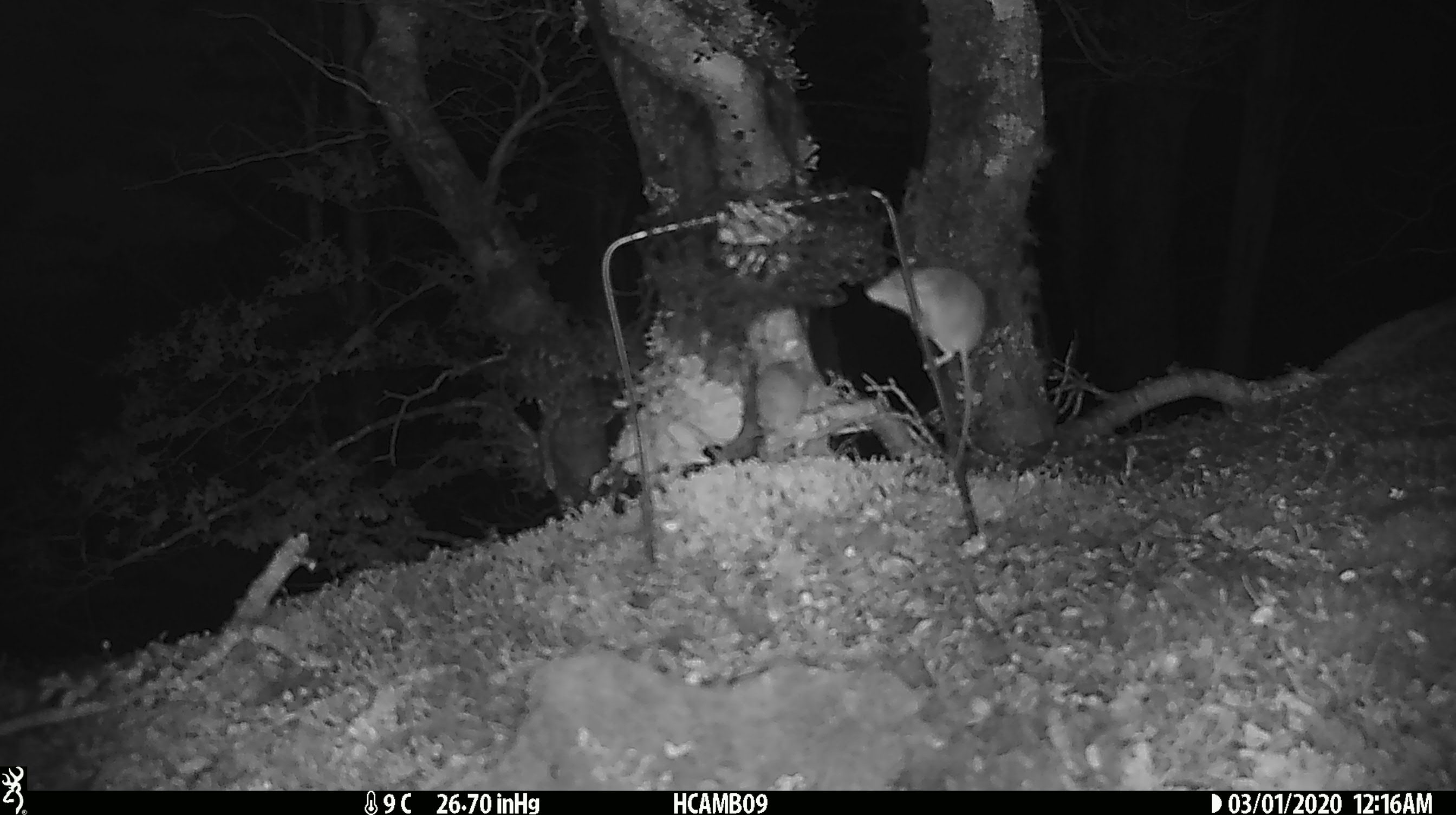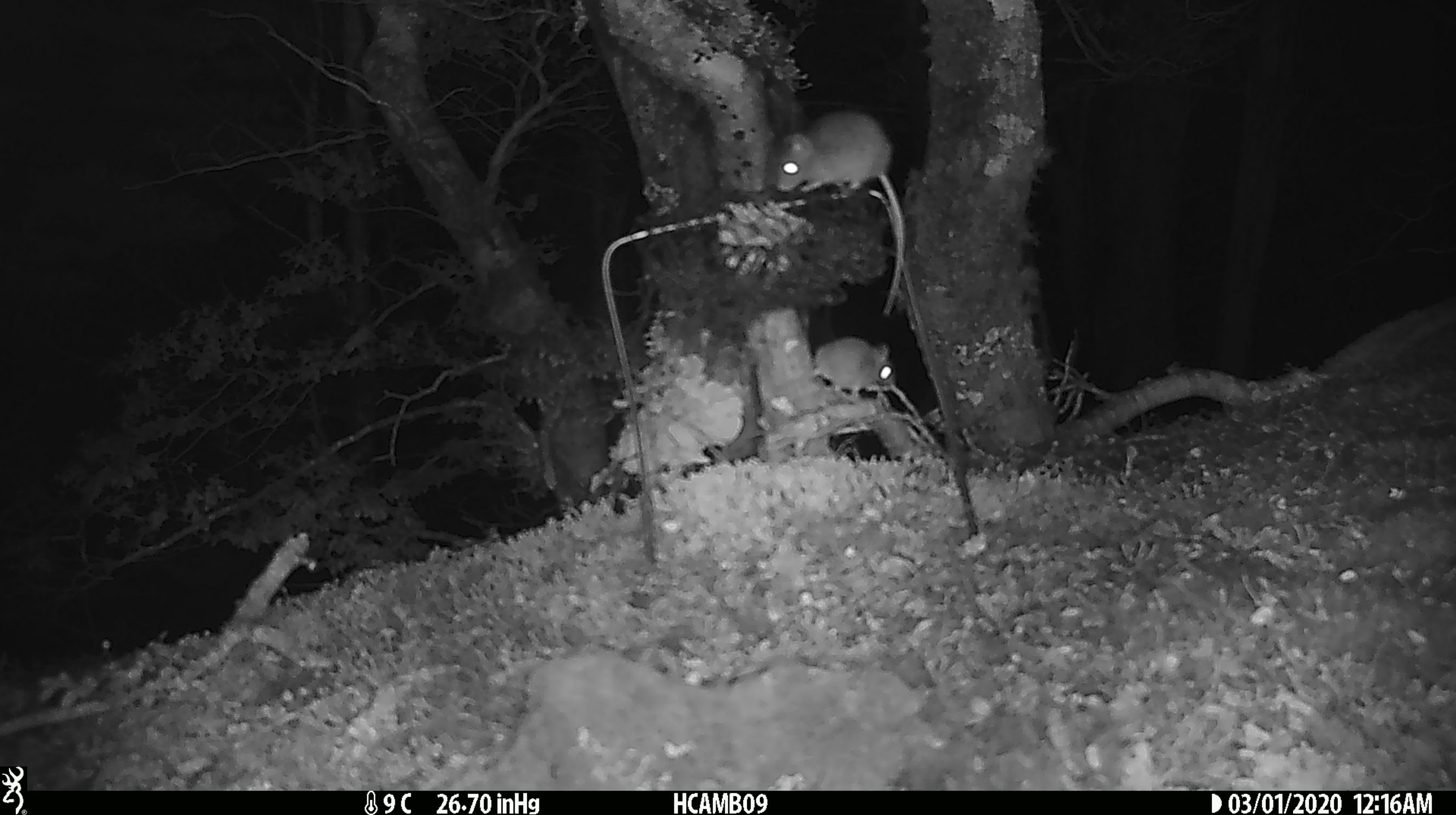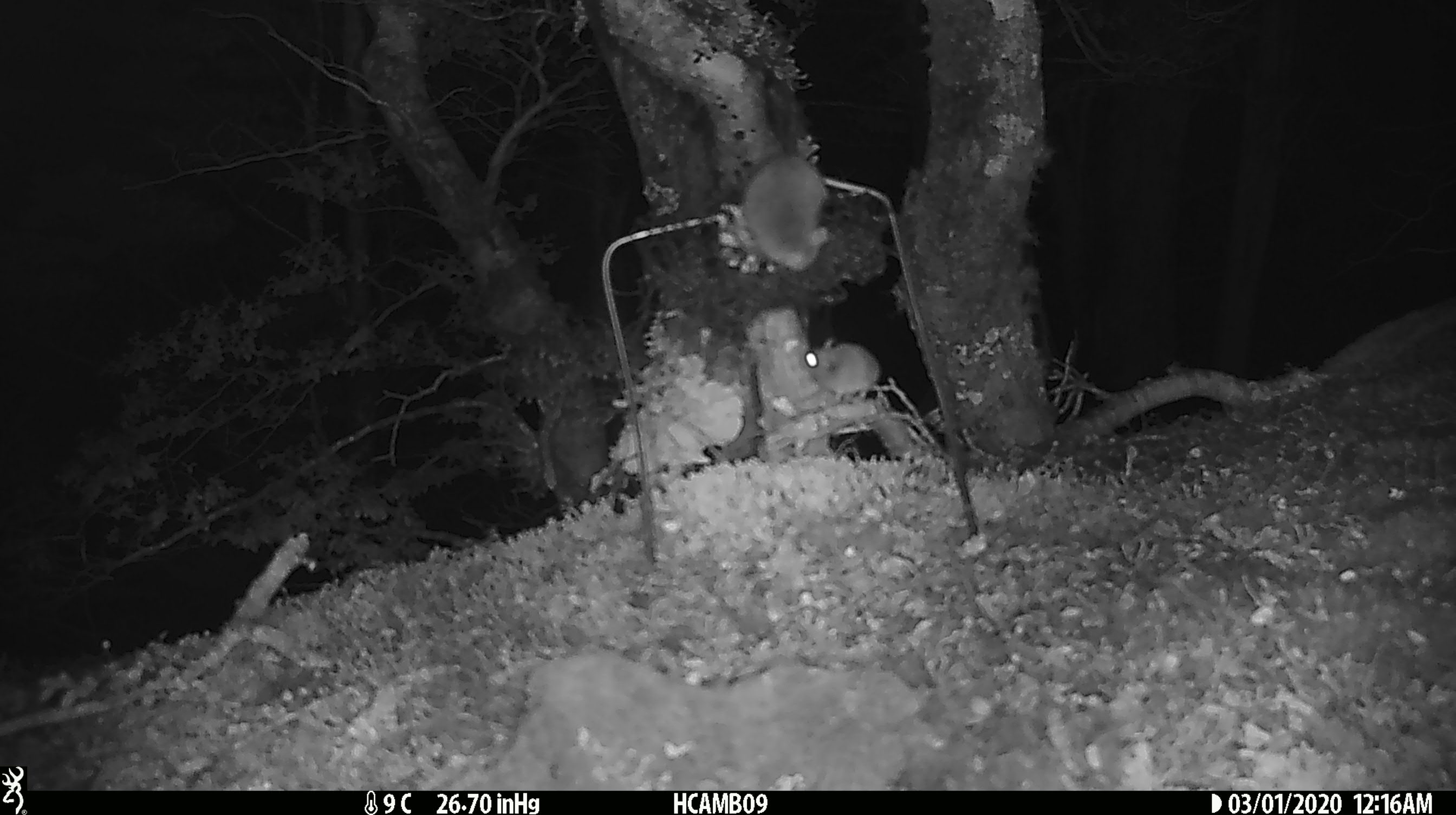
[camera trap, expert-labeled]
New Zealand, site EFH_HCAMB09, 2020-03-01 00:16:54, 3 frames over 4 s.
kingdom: Animalia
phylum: Chordata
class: Mammalia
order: Rodentia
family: Muridae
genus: Mus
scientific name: Mus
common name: mouse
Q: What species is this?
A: Mouse (Mus).